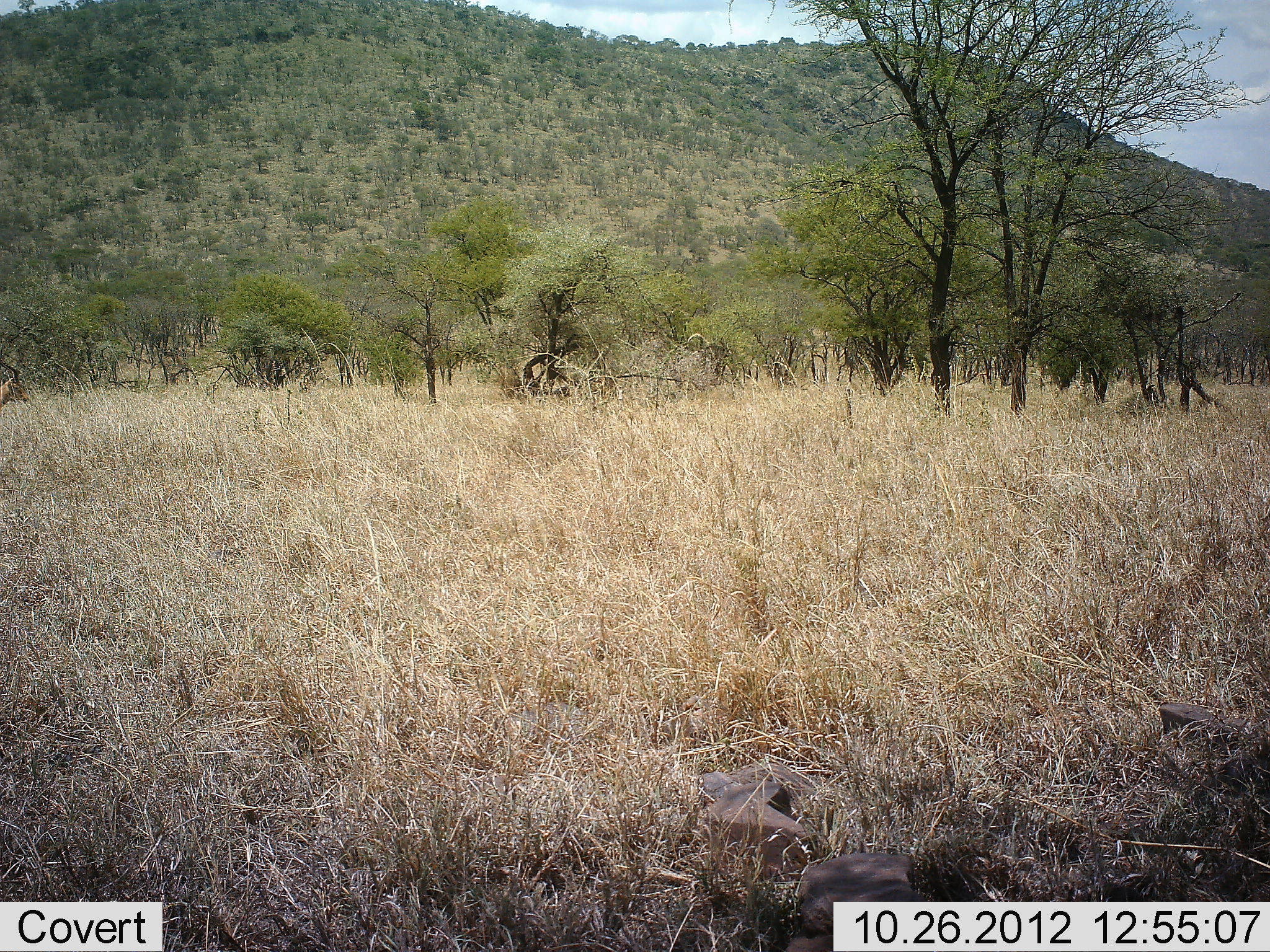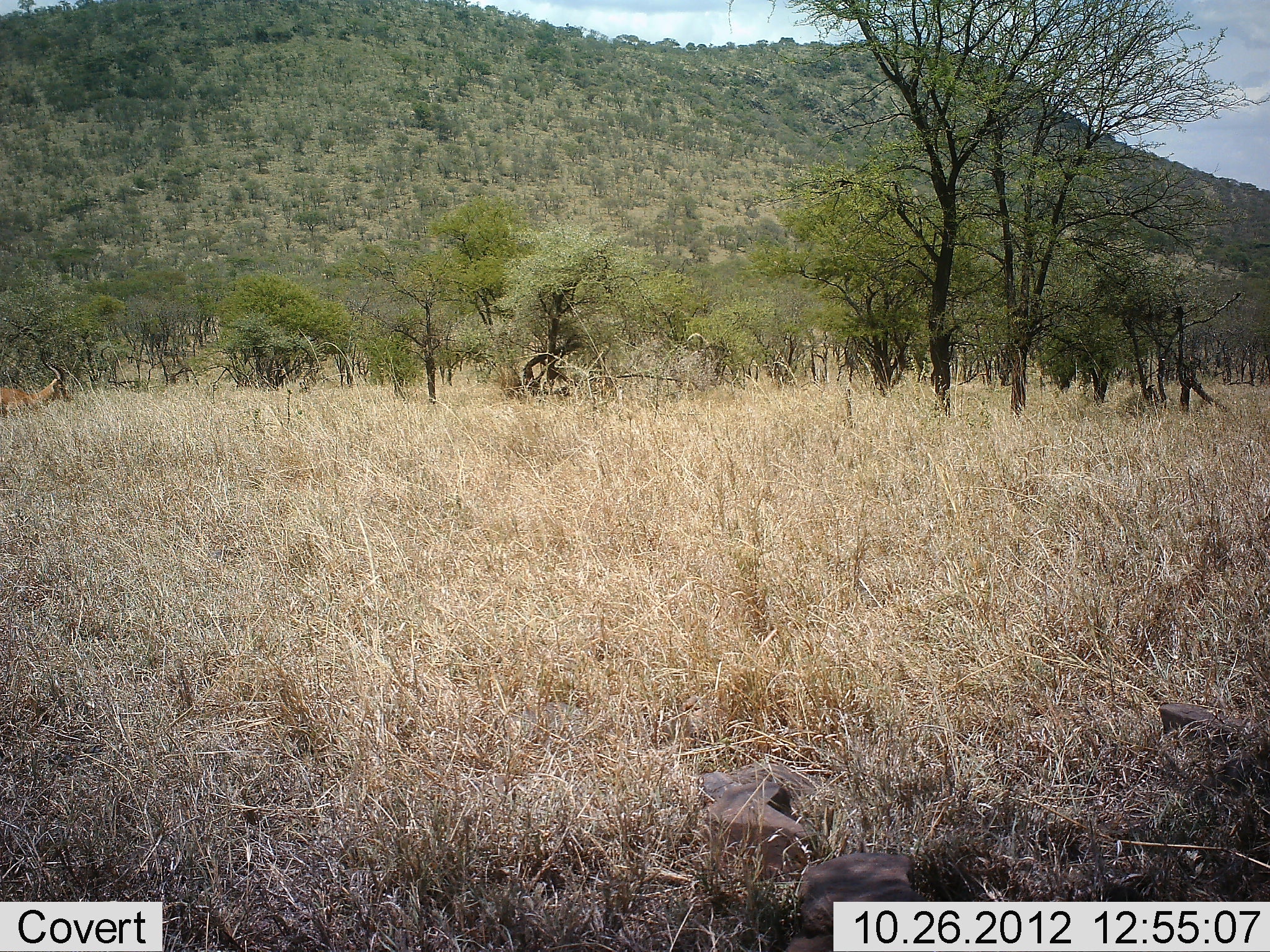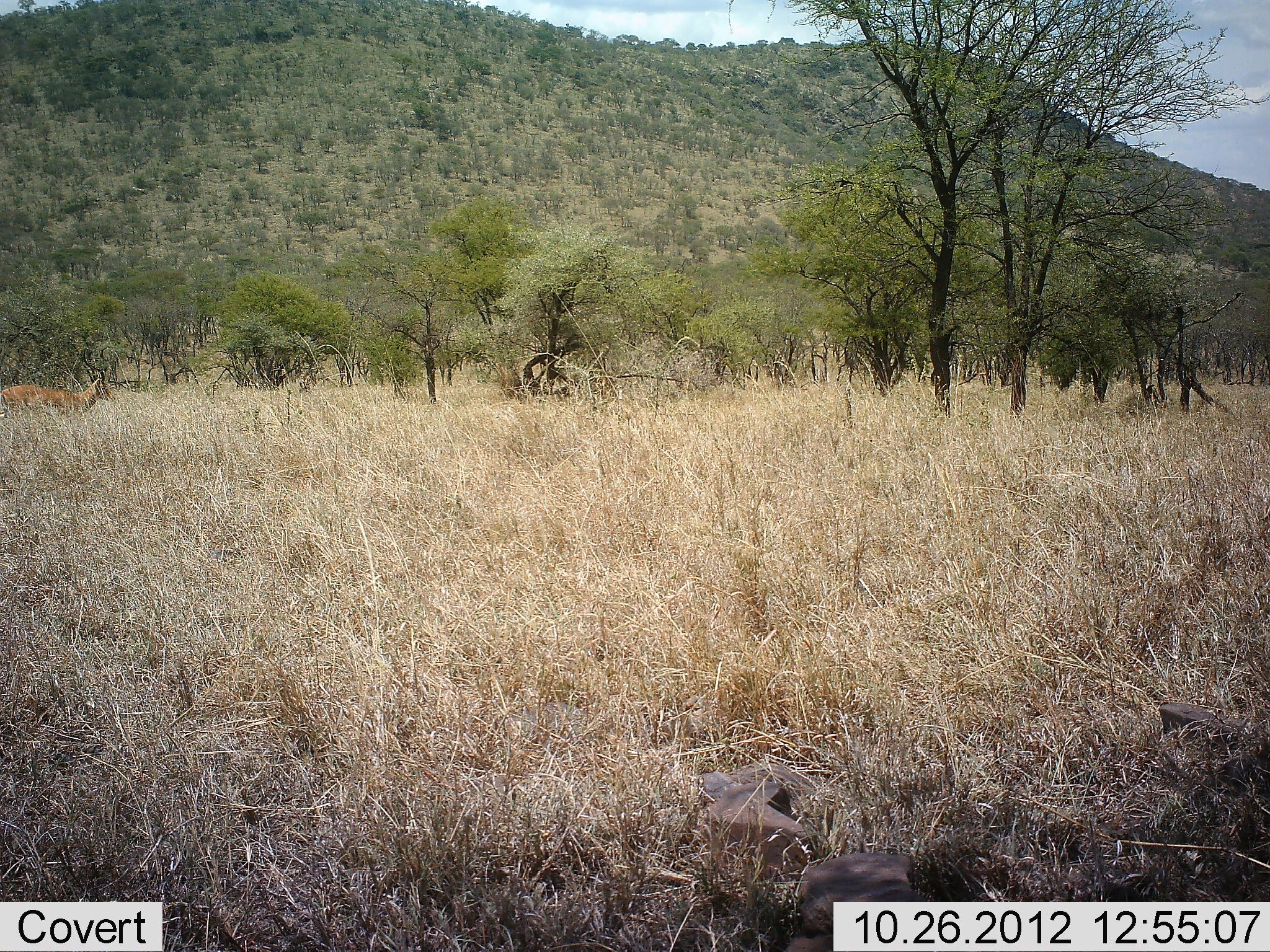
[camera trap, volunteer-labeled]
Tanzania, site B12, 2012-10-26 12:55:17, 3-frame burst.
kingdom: Animalia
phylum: Chordata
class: Mammalia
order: Artiodactyla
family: Bovidae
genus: Aepyceros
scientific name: Aepyceros melampus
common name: impala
Impala (Aepyceros melampus), count 1. Behavior (volunteer vote fractions): standing 10%, resting 0%, moving 100%, interacting 0%. Young present (vote fraction): 0%. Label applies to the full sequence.